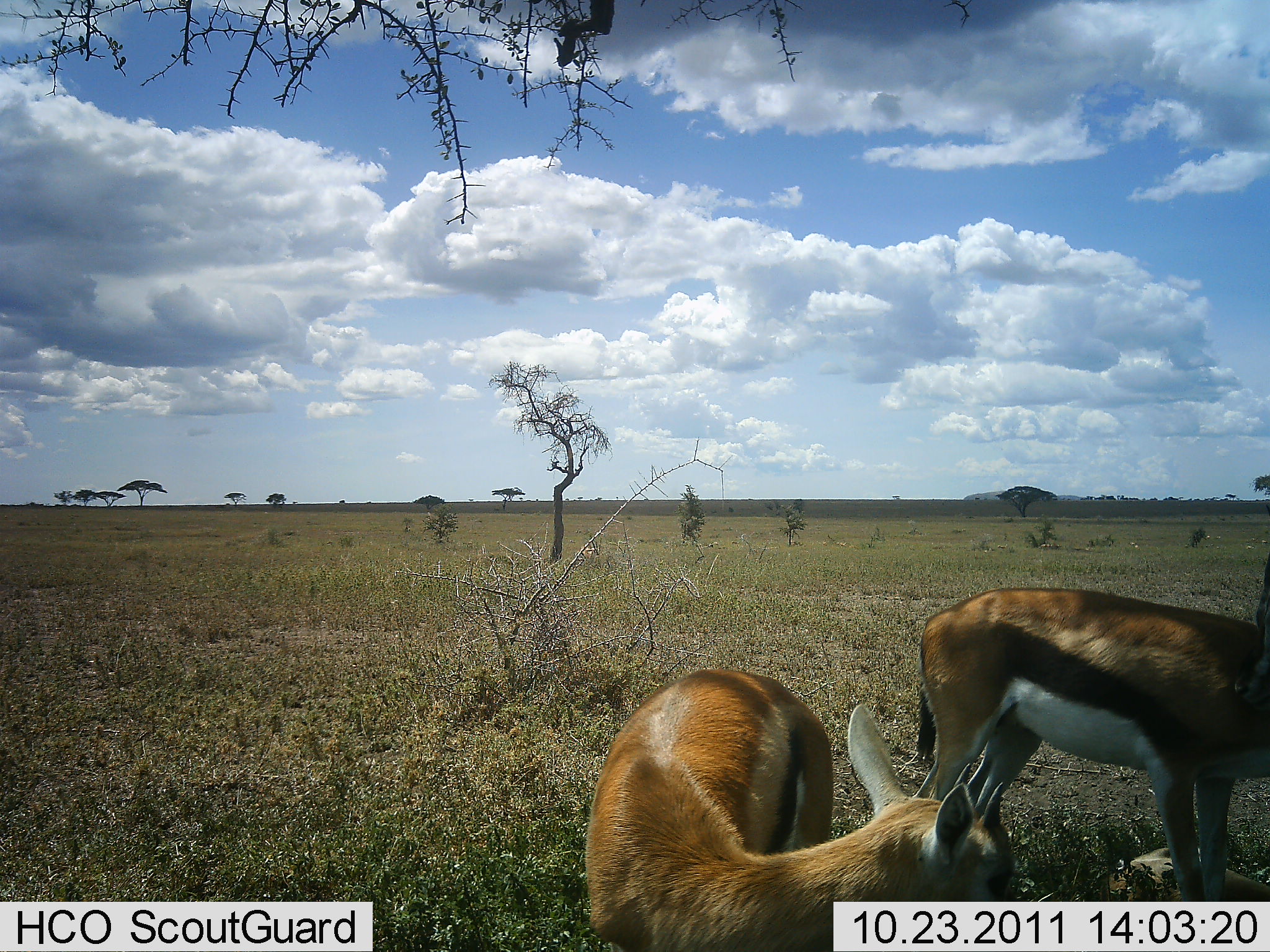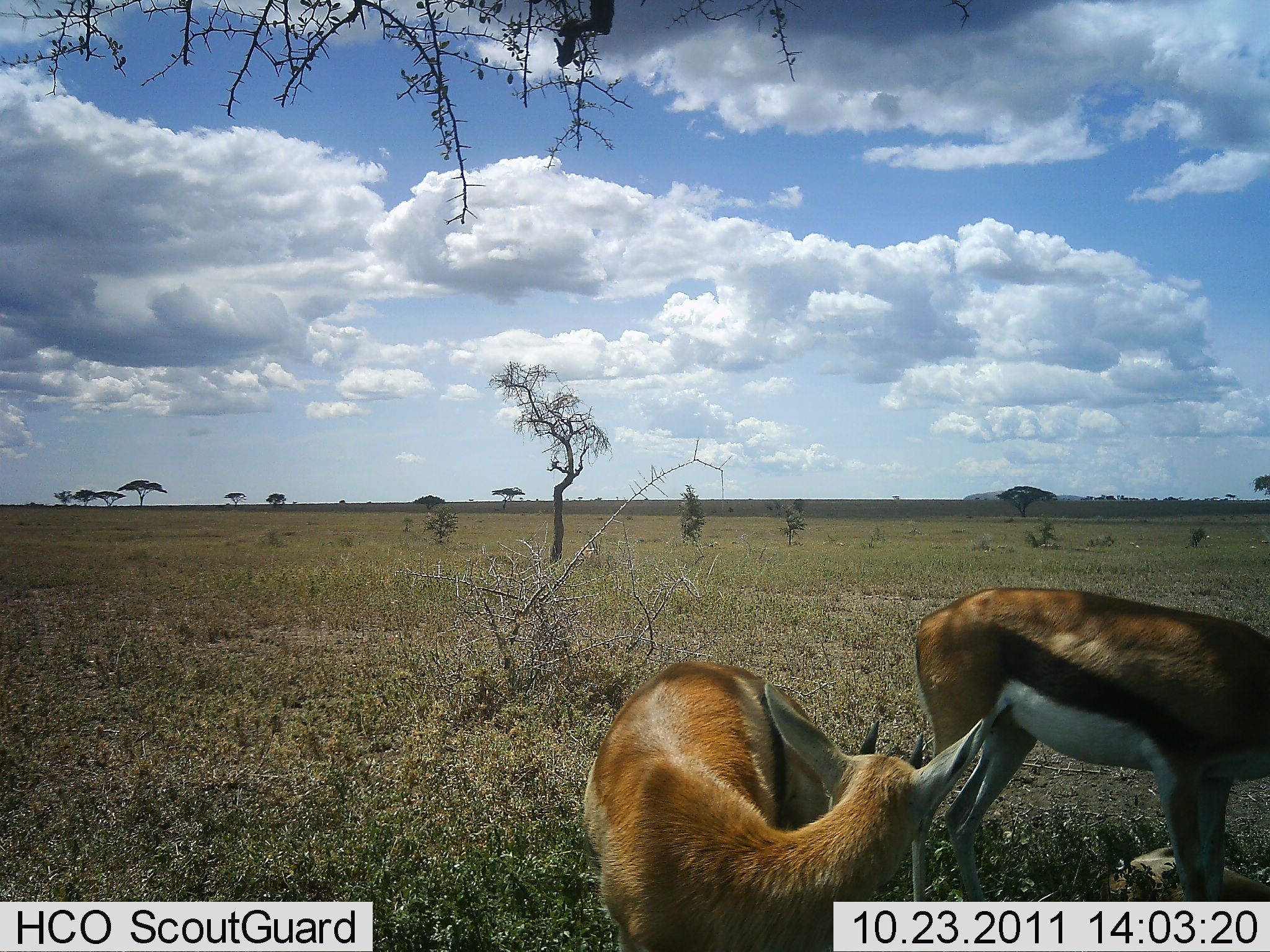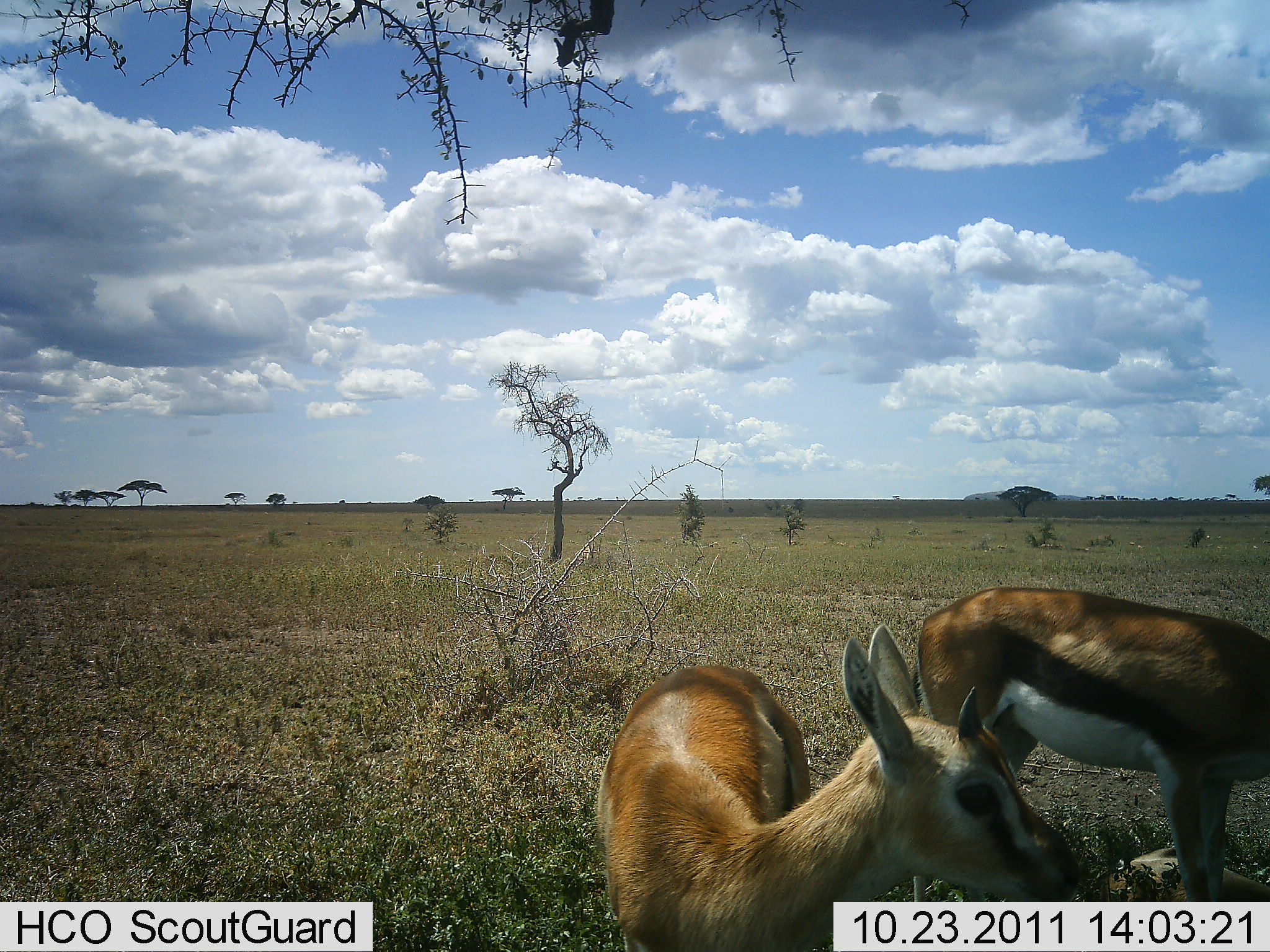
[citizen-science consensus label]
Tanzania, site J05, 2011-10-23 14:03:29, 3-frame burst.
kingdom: Animalia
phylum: Chordata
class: Mammalia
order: Artiodactyla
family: Bovidae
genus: Eudorcas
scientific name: Eudorcas thomsonii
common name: thomson's gazelle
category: gazellethomsons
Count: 2.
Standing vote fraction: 92%.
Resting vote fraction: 17%.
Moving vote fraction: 0%.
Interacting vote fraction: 0%.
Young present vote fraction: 0%.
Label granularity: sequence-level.